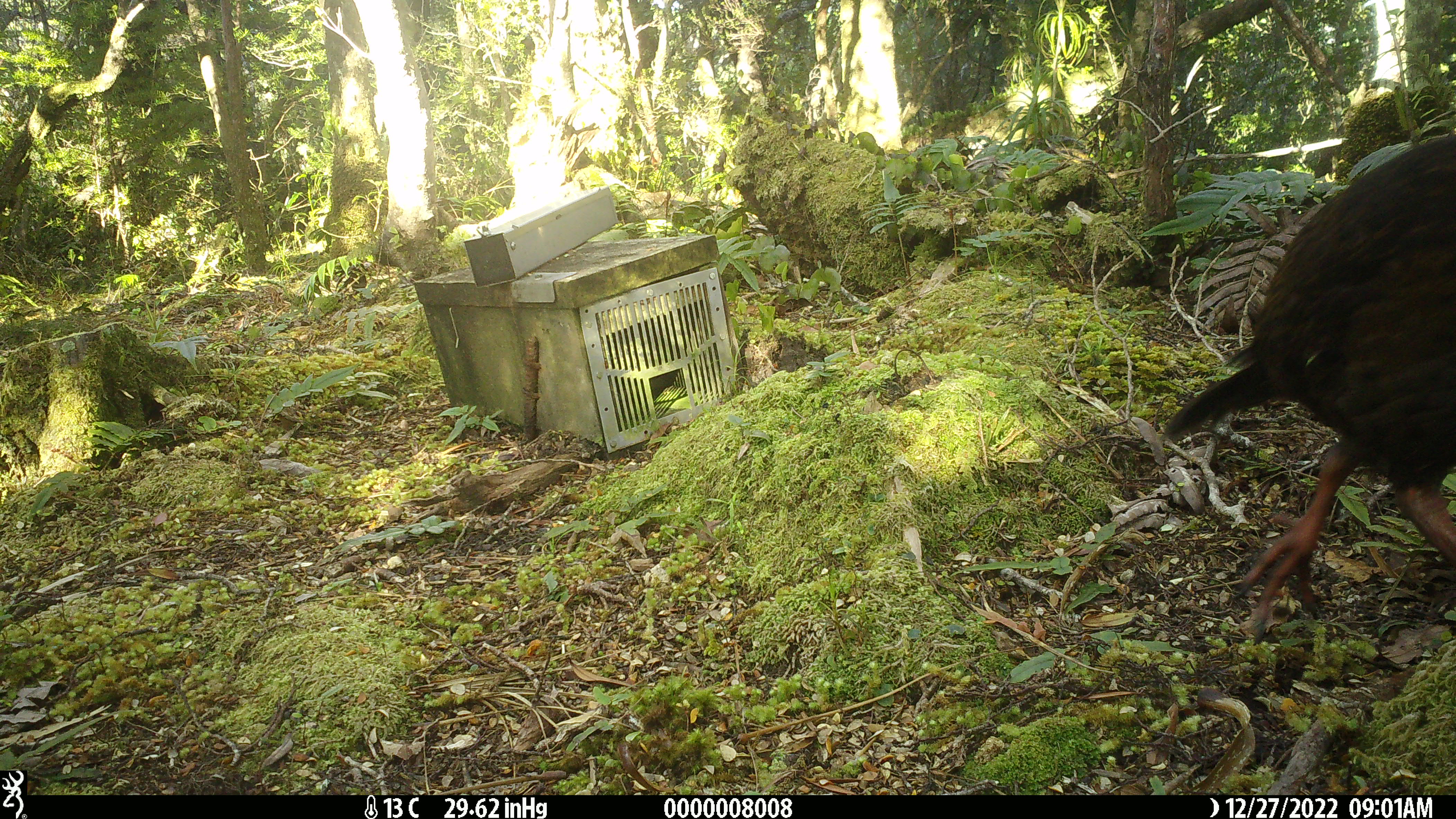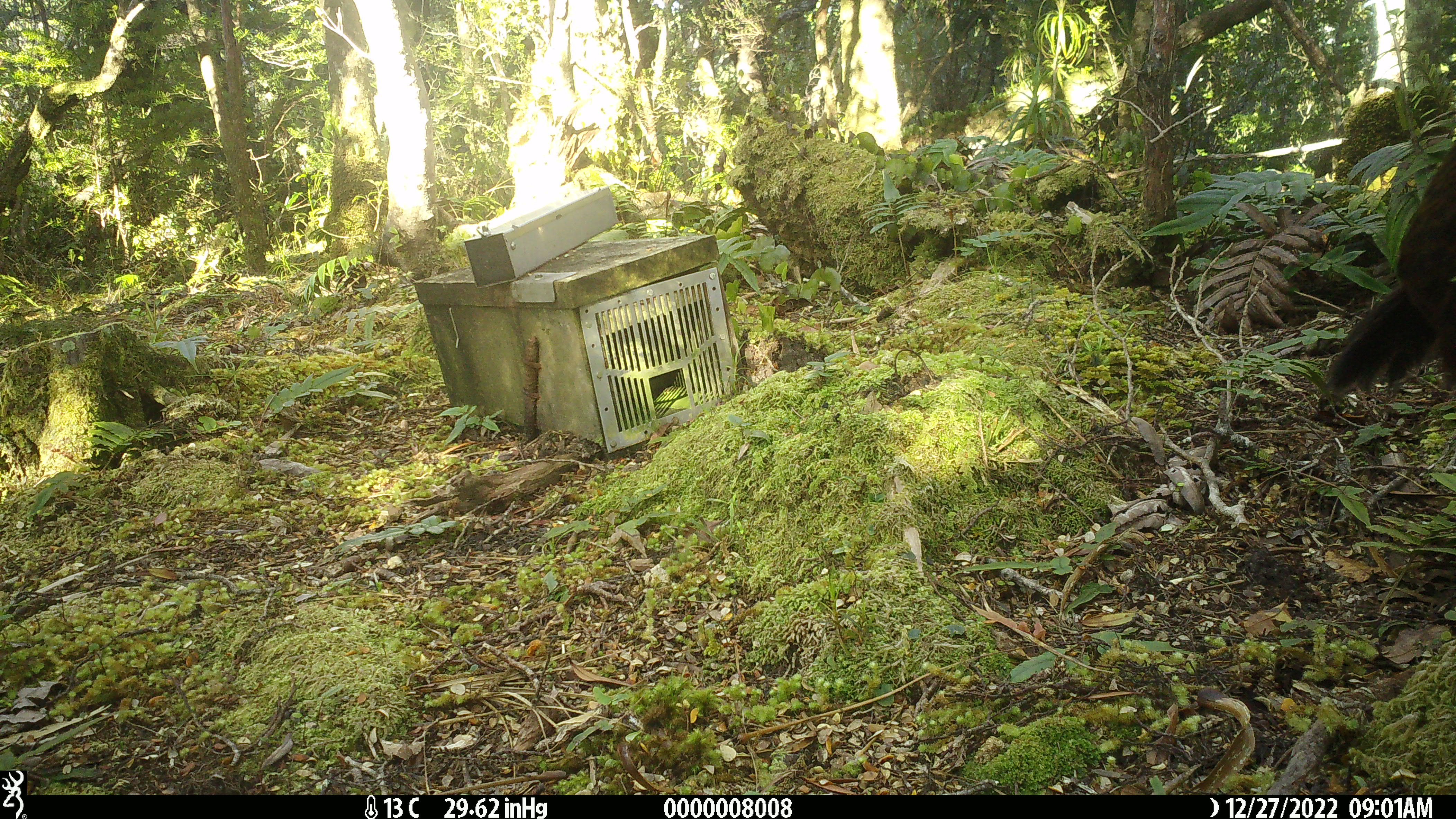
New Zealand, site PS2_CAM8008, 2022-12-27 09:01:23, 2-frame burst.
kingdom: Animalia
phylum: Chordata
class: Aves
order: Gruiformes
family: Rallidae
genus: Gallirallus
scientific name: Gallirallus australis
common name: weka